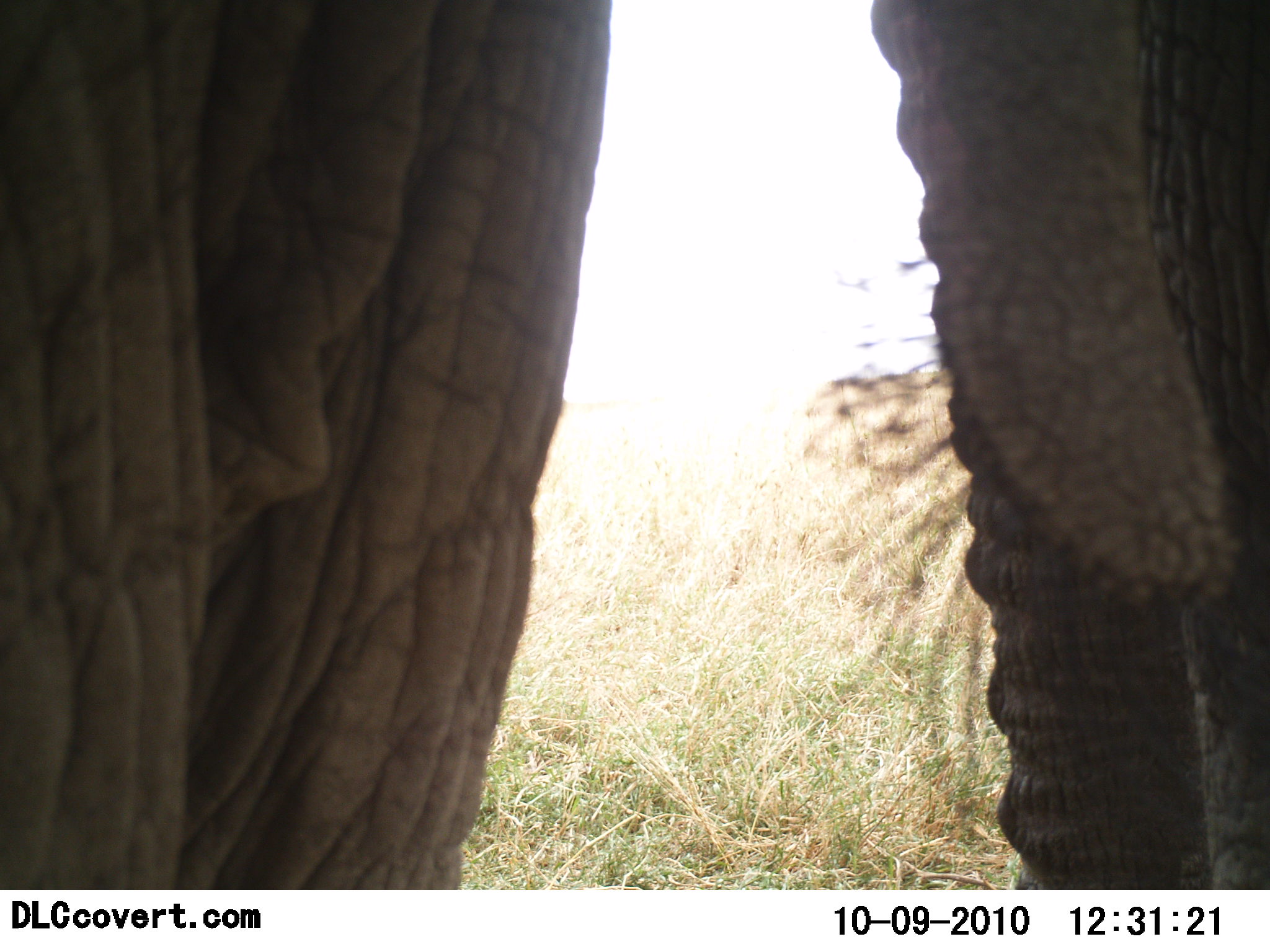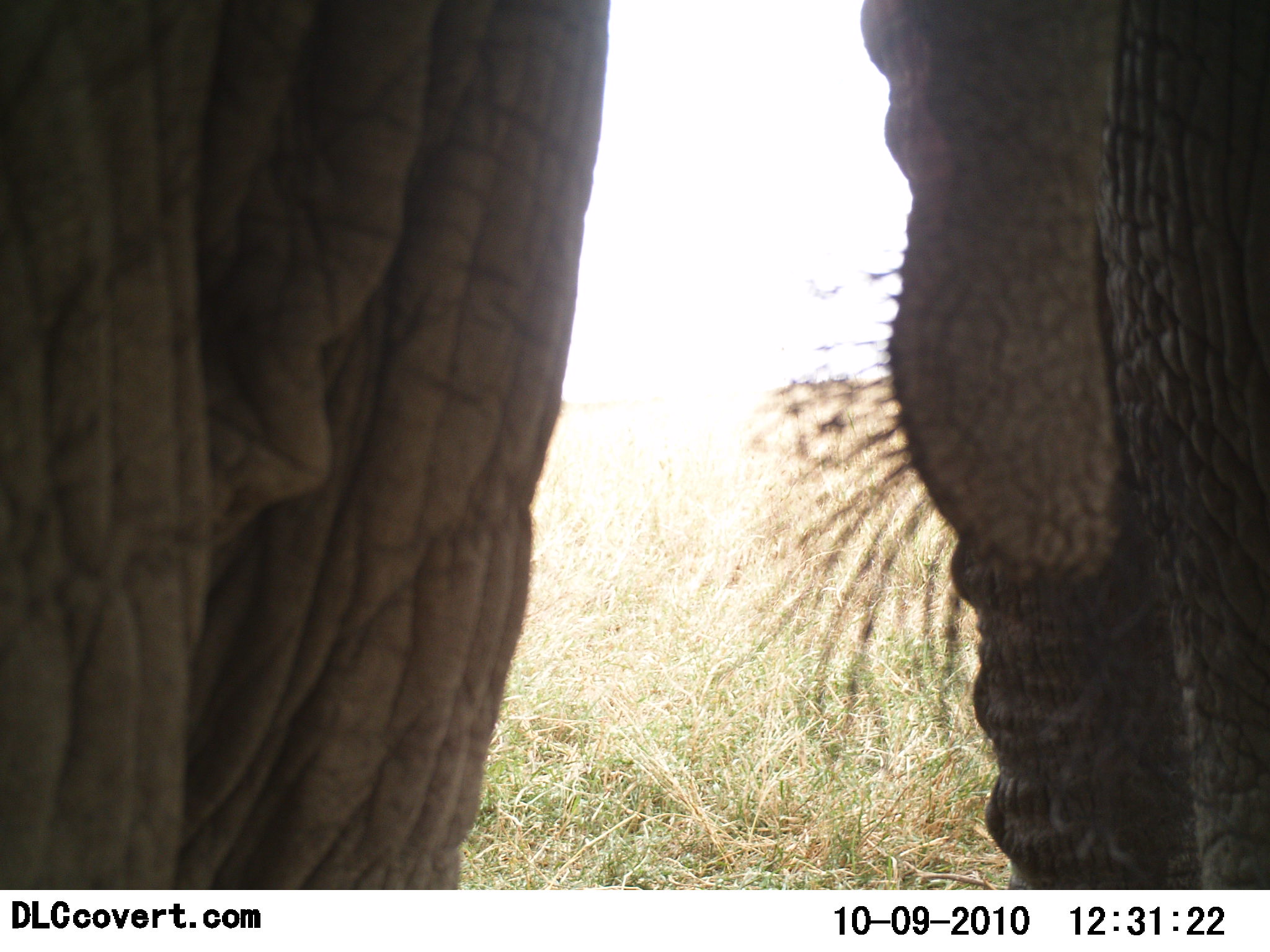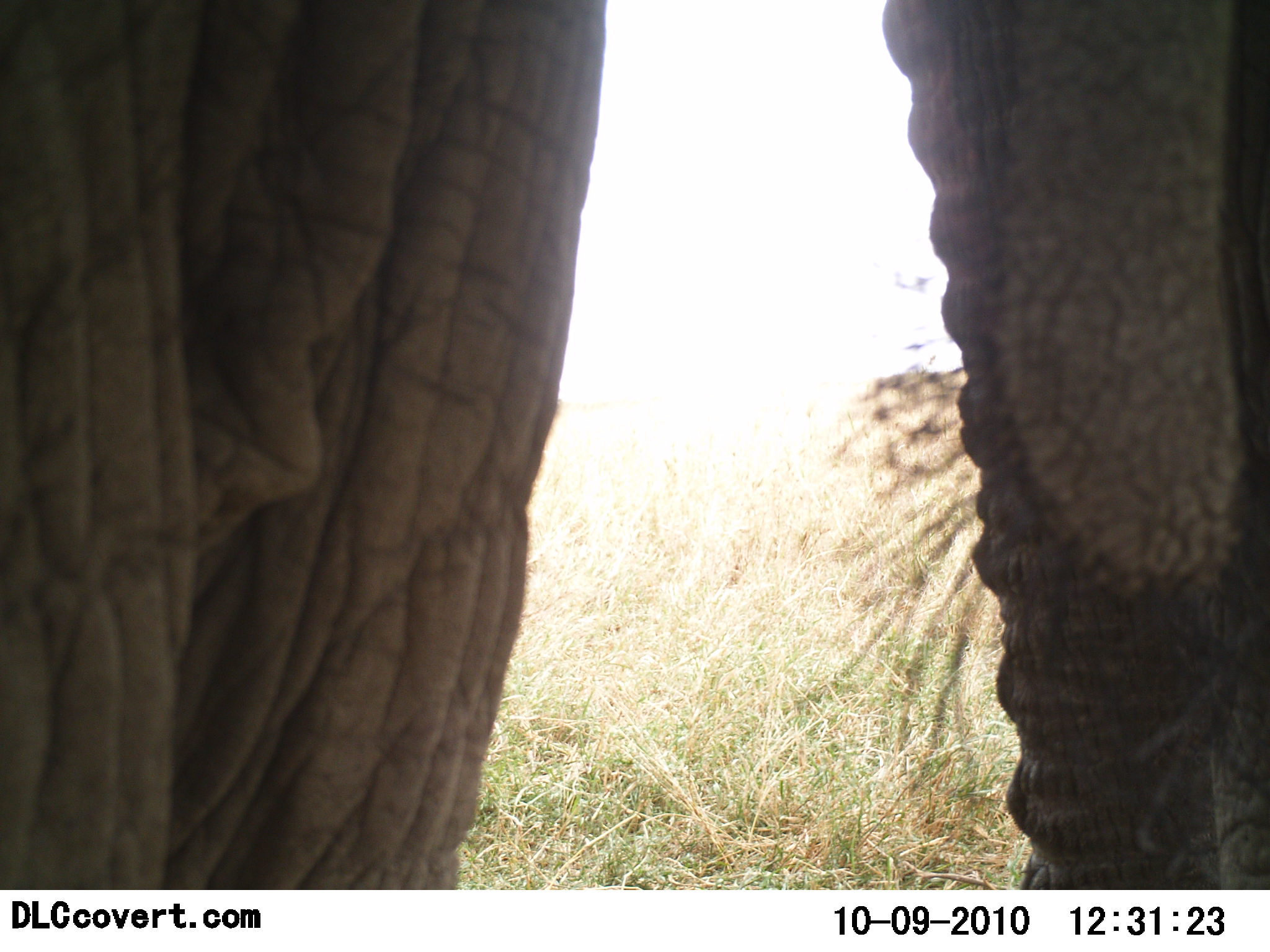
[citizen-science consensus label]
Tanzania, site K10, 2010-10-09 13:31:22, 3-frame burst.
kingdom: Animalia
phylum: Chordata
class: Mammalia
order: Proboscidea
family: Elephantidae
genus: Loxodonta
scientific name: Loxodonta africana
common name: african bush elephant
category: elephant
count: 1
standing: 86%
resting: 0%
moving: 0%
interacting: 5%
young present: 0%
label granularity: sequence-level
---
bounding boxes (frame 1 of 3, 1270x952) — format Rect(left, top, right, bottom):
animal: Rect(1, 1, 1270, 890)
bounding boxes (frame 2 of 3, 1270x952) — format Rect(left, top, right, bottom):
animal: Rect(0, 0, 1269, 890)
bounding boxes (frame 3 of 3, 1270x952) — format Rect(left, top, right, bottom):
animal: Rect(1, 1, 1270, 891)